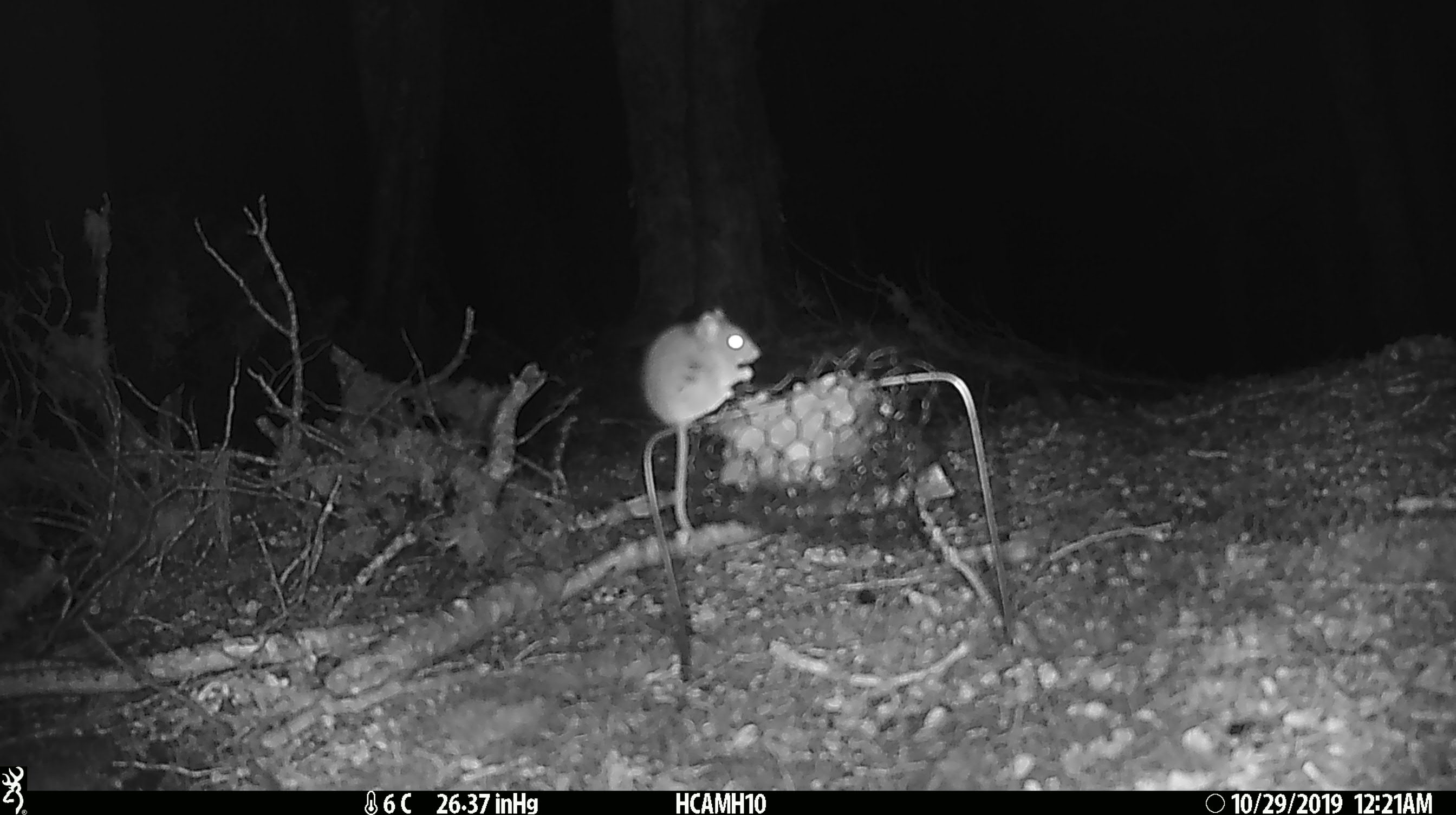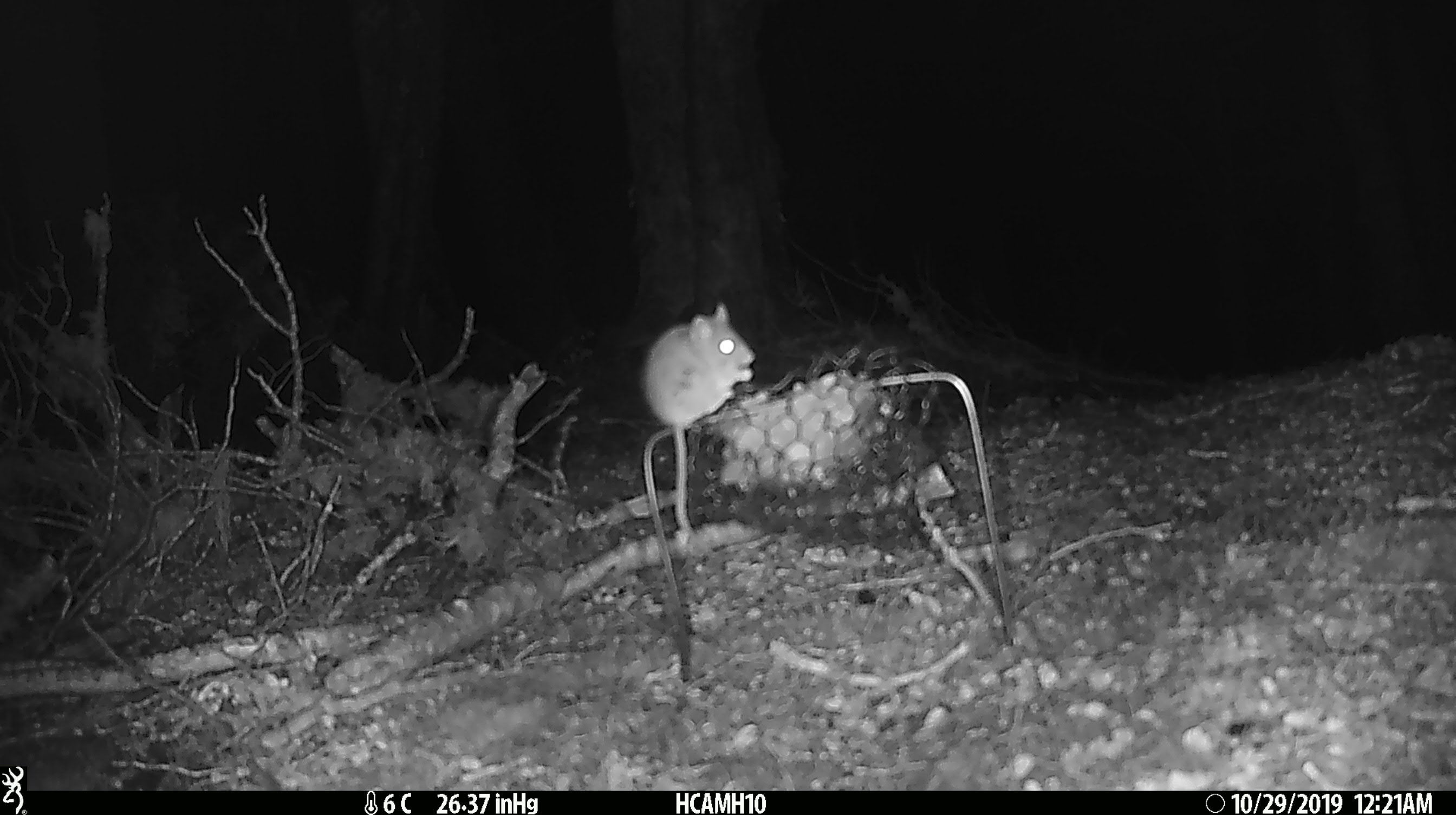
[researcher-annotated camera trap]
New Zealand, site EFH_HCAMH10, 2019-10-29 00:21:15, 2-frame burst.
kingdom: Animalia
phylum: Chordata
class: Mammalia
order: Rodentia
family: Muridae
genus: Mus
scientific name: Mus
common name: mouse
Mouse (Mus).